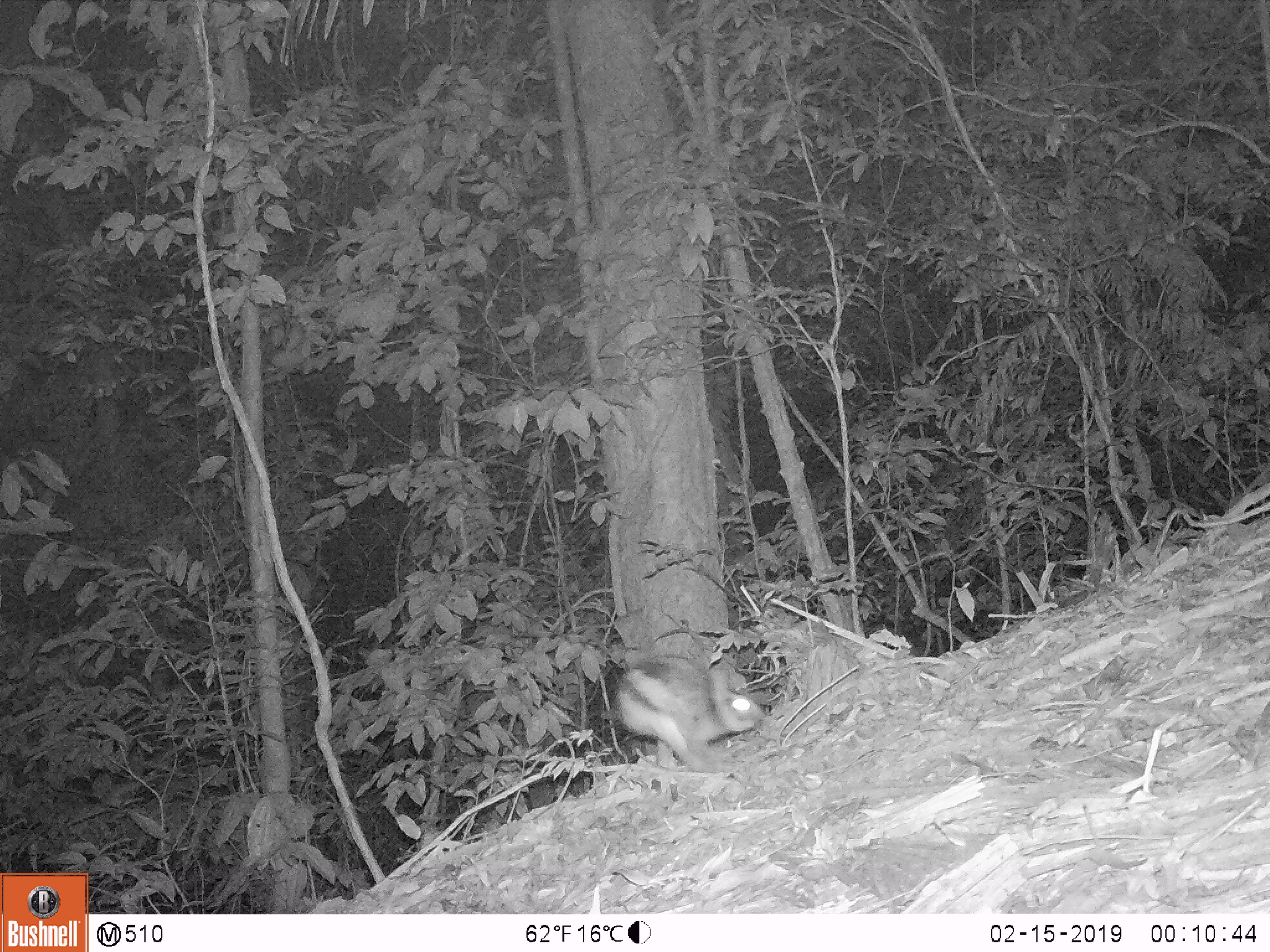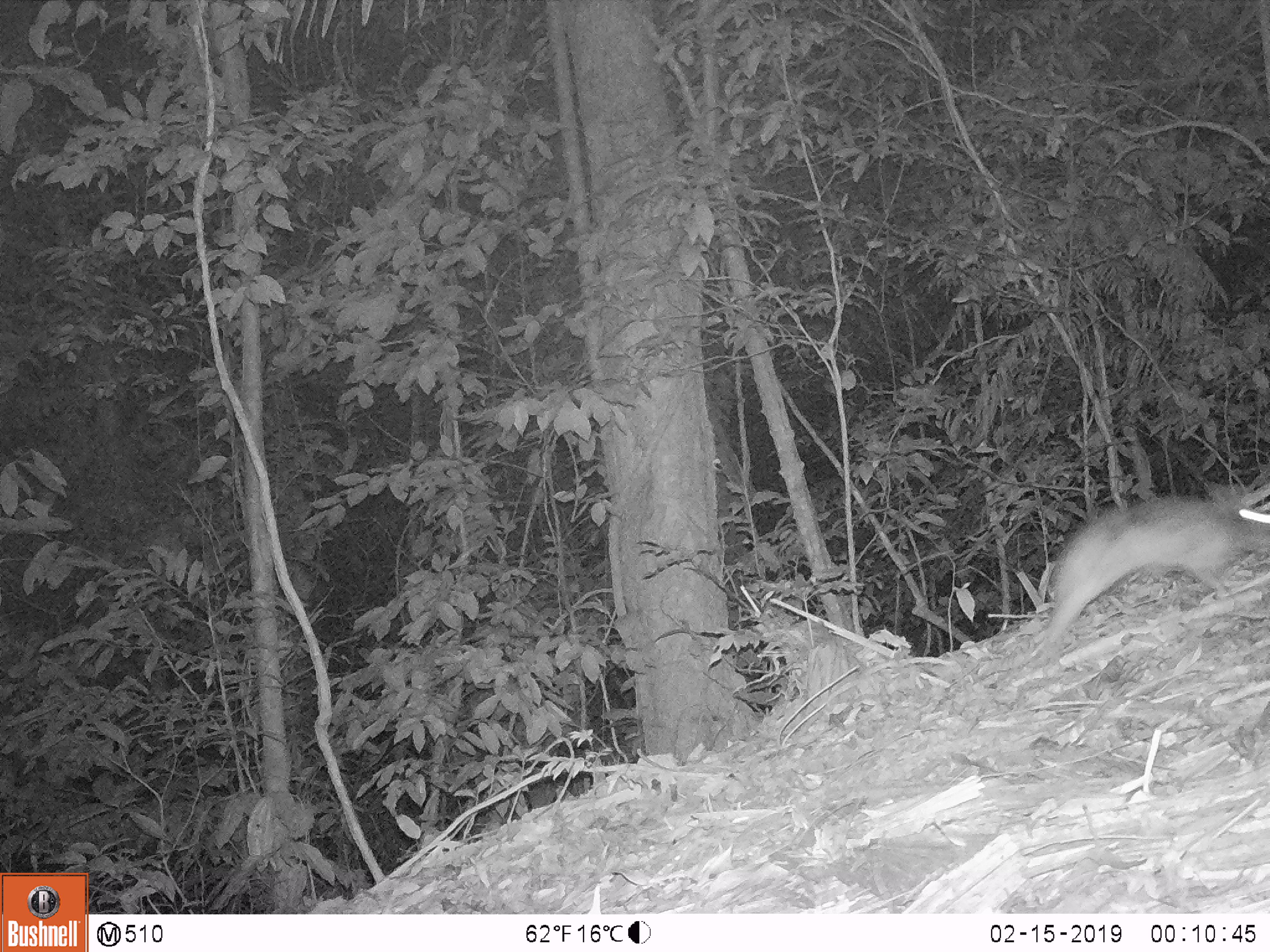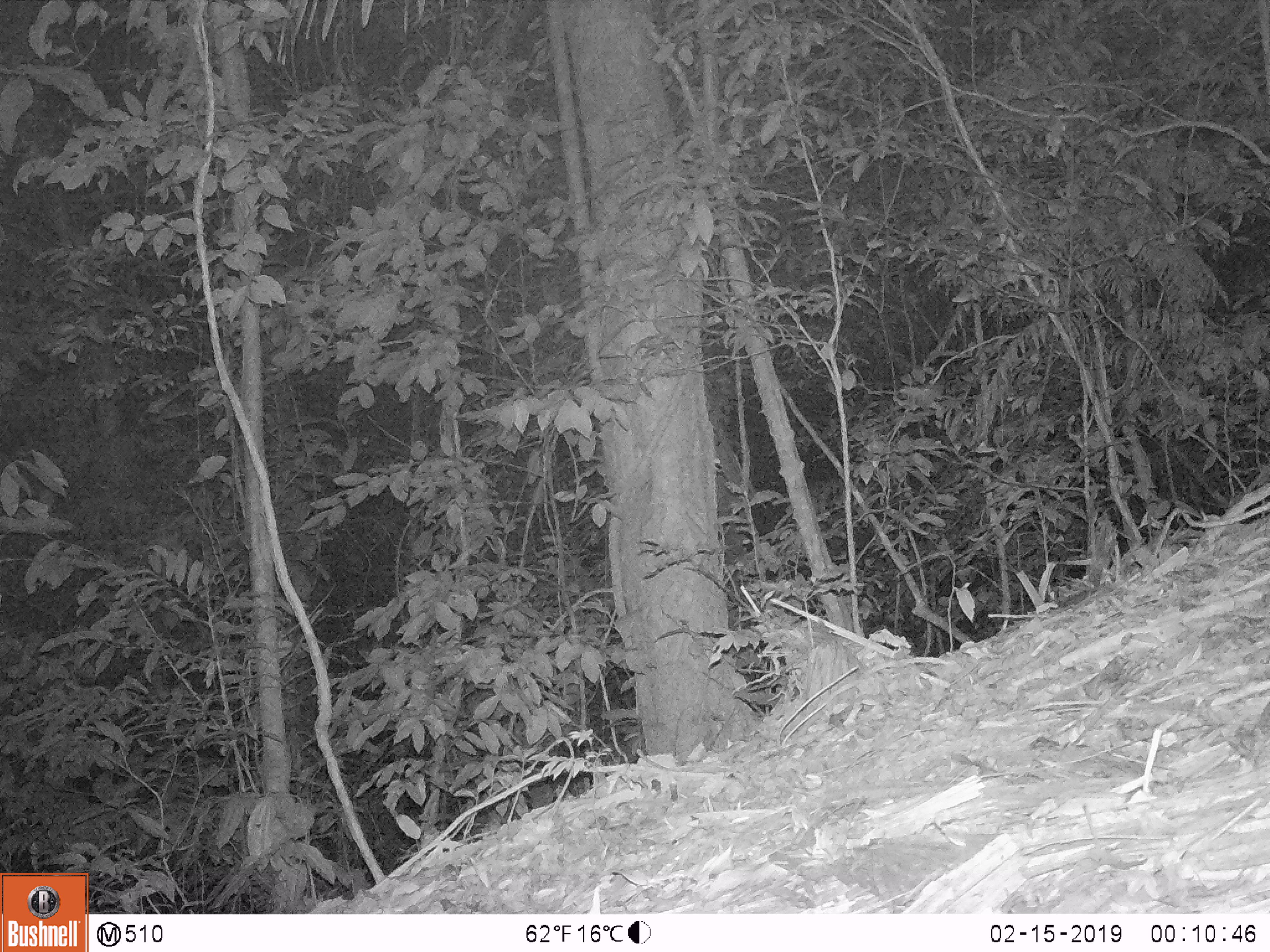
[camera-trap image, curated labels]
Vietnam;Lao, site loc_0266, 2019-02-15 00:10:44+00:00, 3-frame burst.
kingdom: Animalia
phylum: Chordata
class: Mammalia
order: Lagomorpha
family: Leporidae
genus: Nesolagus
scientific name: Nesolagus timminsi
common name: annamite striped rabbit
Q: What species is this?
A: Annamite striped rabbit (Nesolagus timminsi).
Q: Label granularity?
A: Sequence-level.